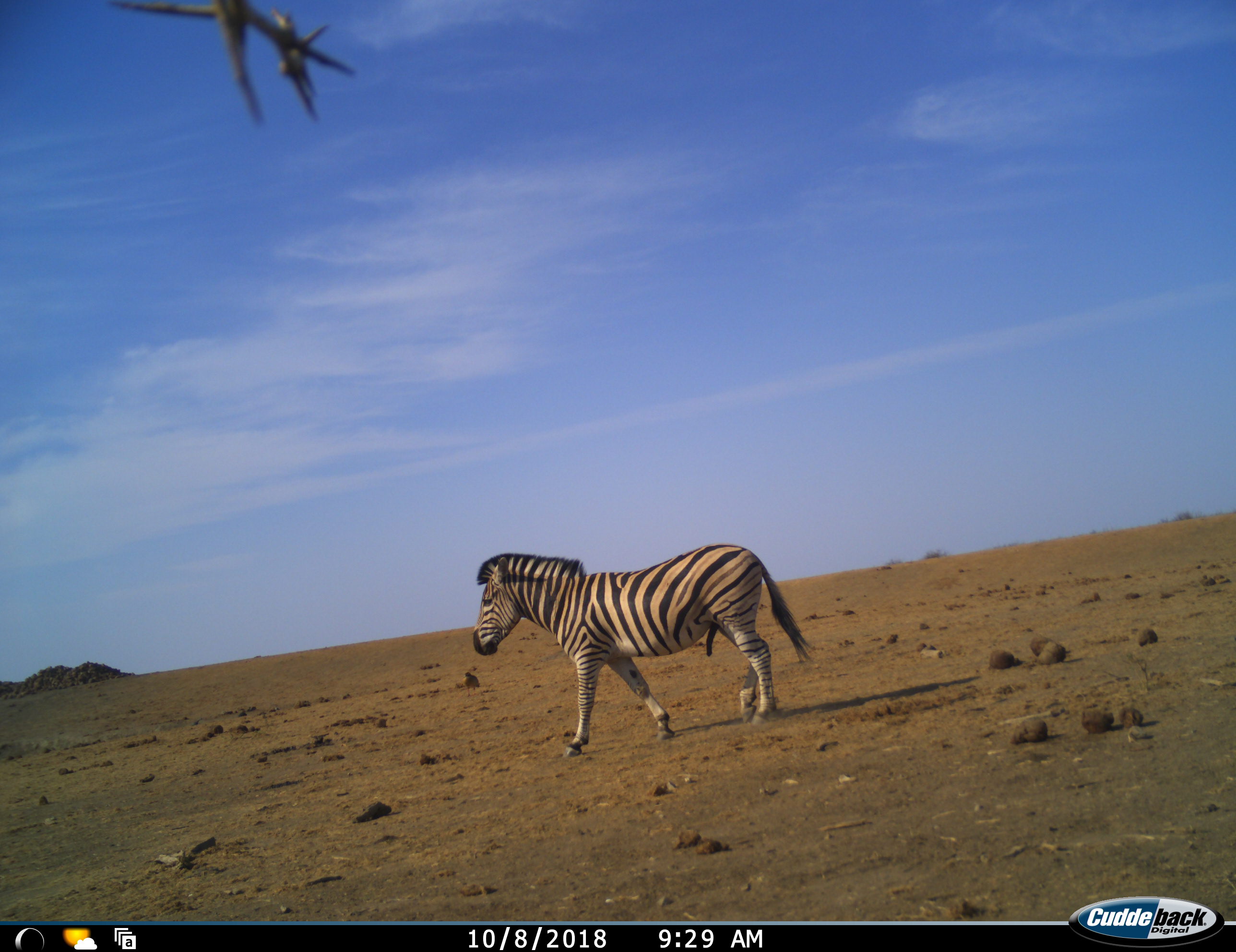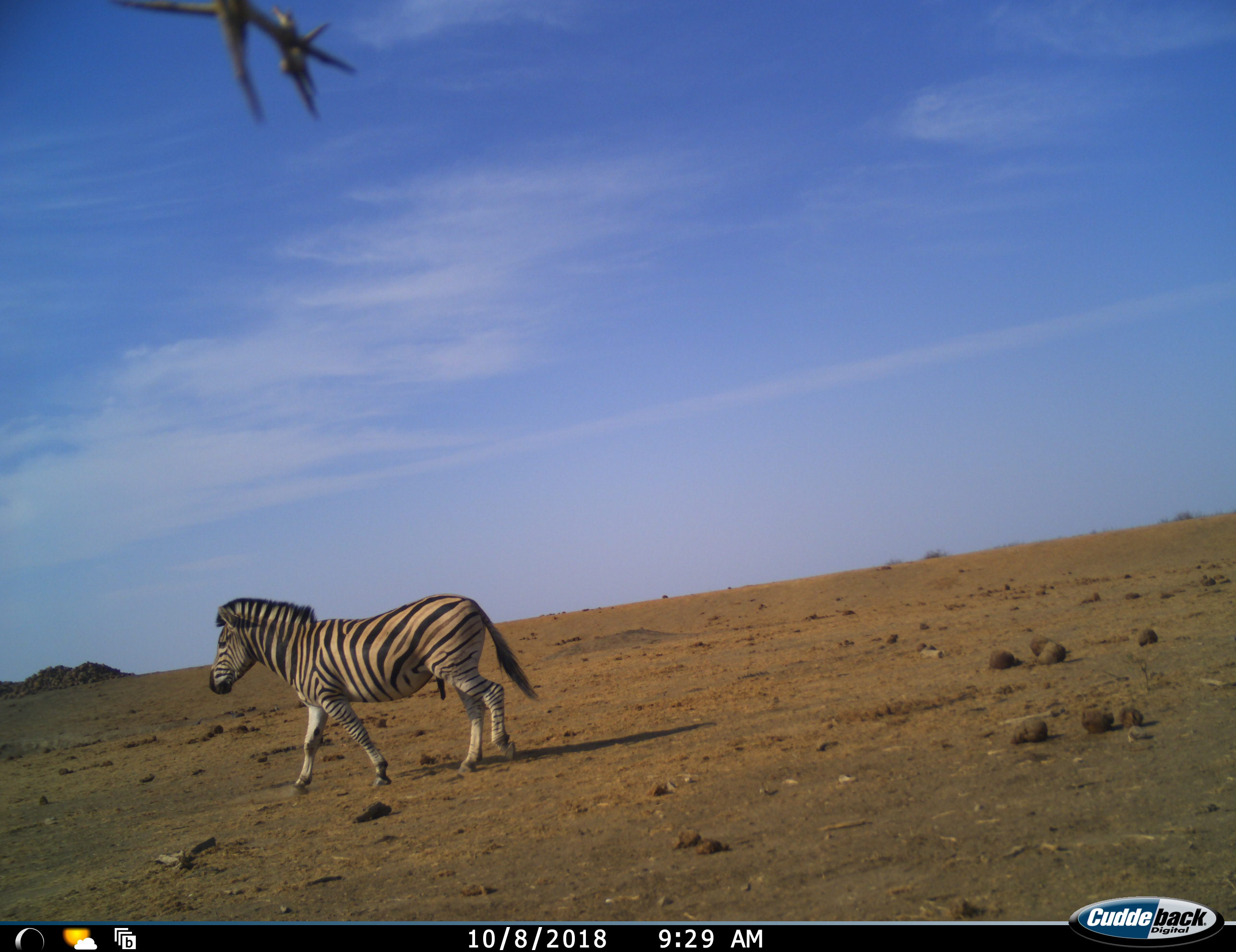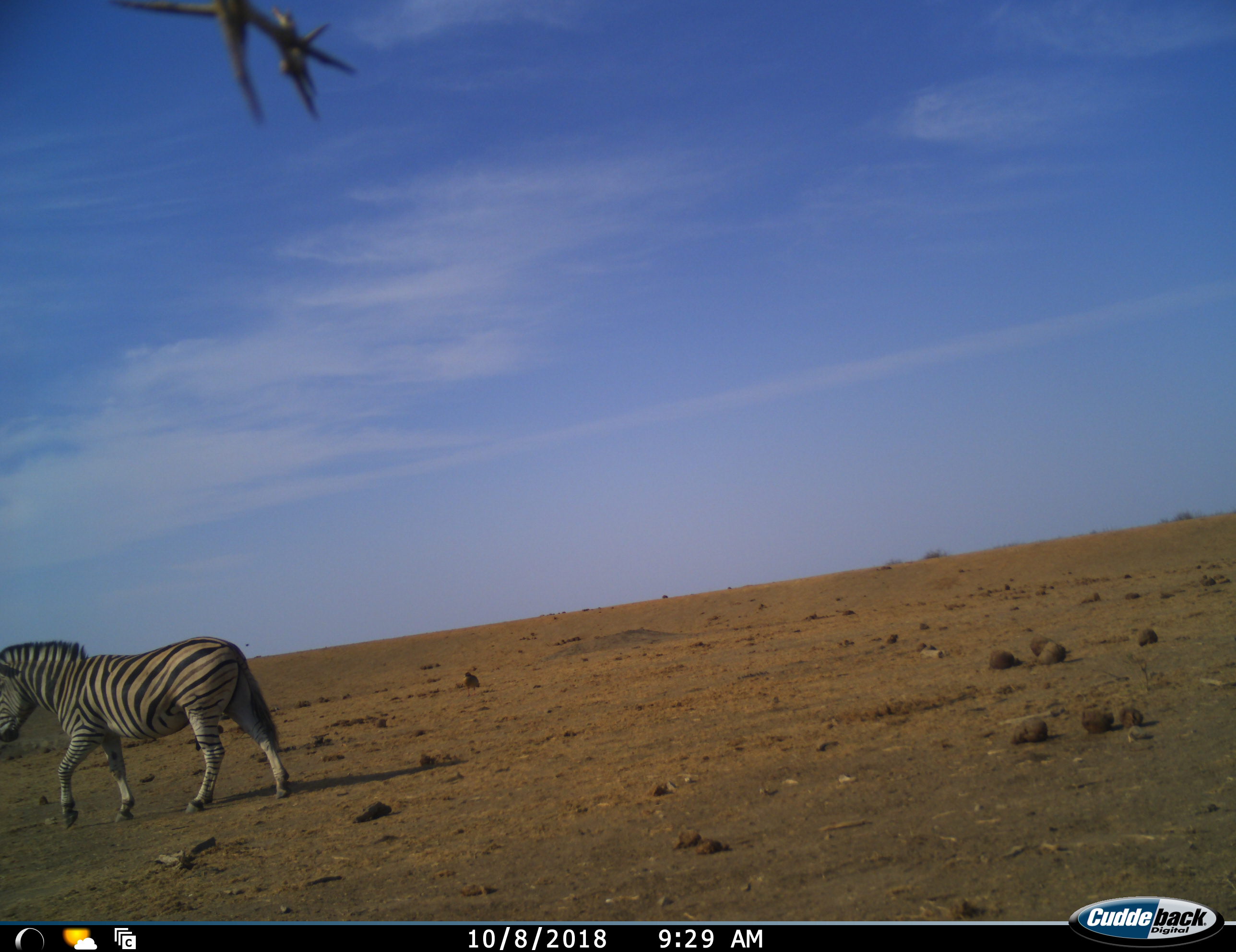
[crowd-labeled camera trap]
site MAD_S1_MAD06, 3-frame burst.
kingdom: Animalia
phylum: Chordata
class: Mammalia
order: Perissodactyla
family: Equidae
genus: Equus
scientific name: Equus quagga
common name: plains zebra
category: zebraplains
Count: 1.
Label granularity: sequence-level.